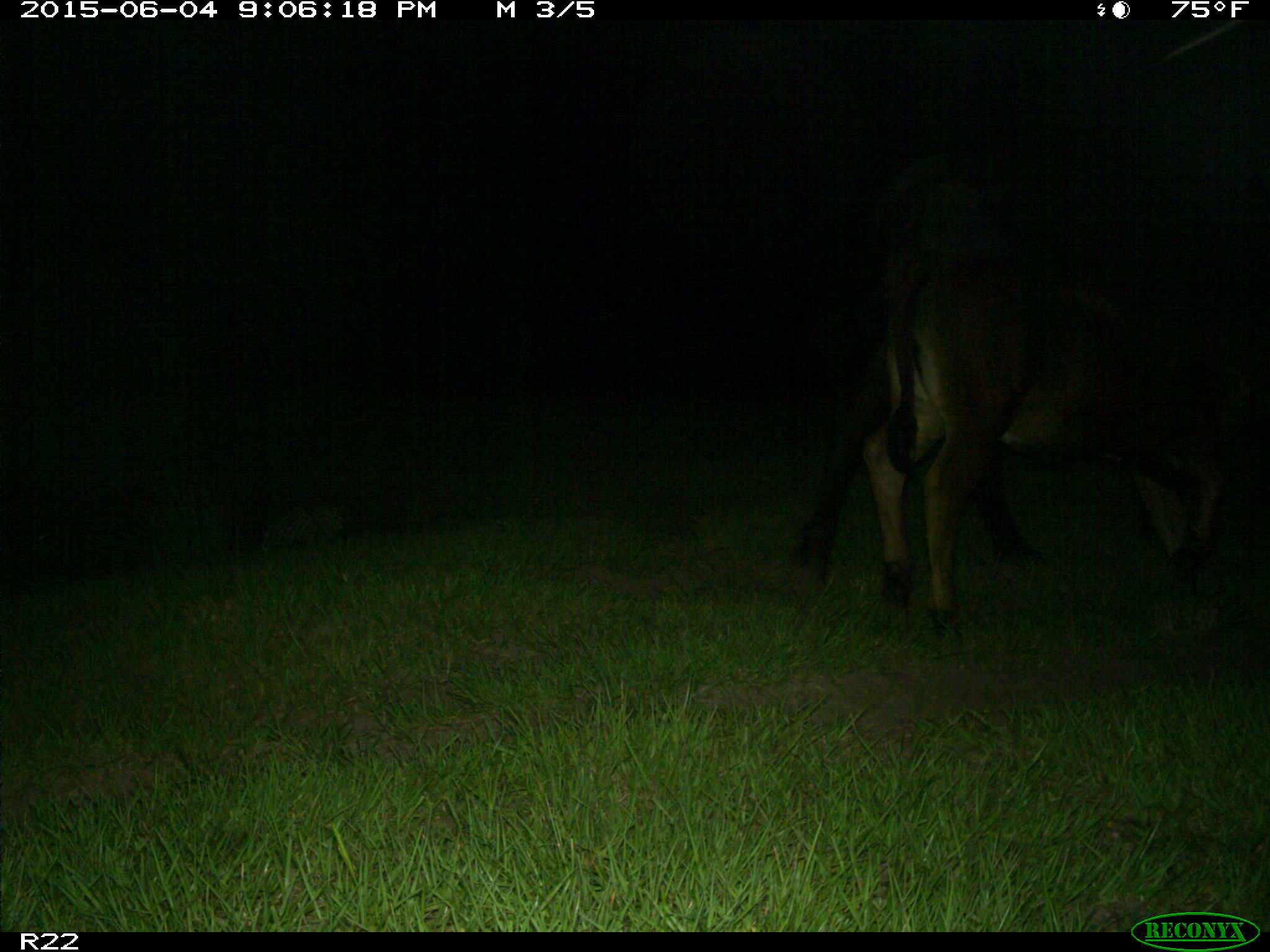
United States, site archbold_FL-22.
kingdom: Animalia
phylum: Chordata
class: Mammalia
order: Artiodactyla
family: Bovidae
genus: Bos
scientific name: Bos taurus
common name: domestic cow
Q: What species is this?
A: Bos taurus (domestic cow).